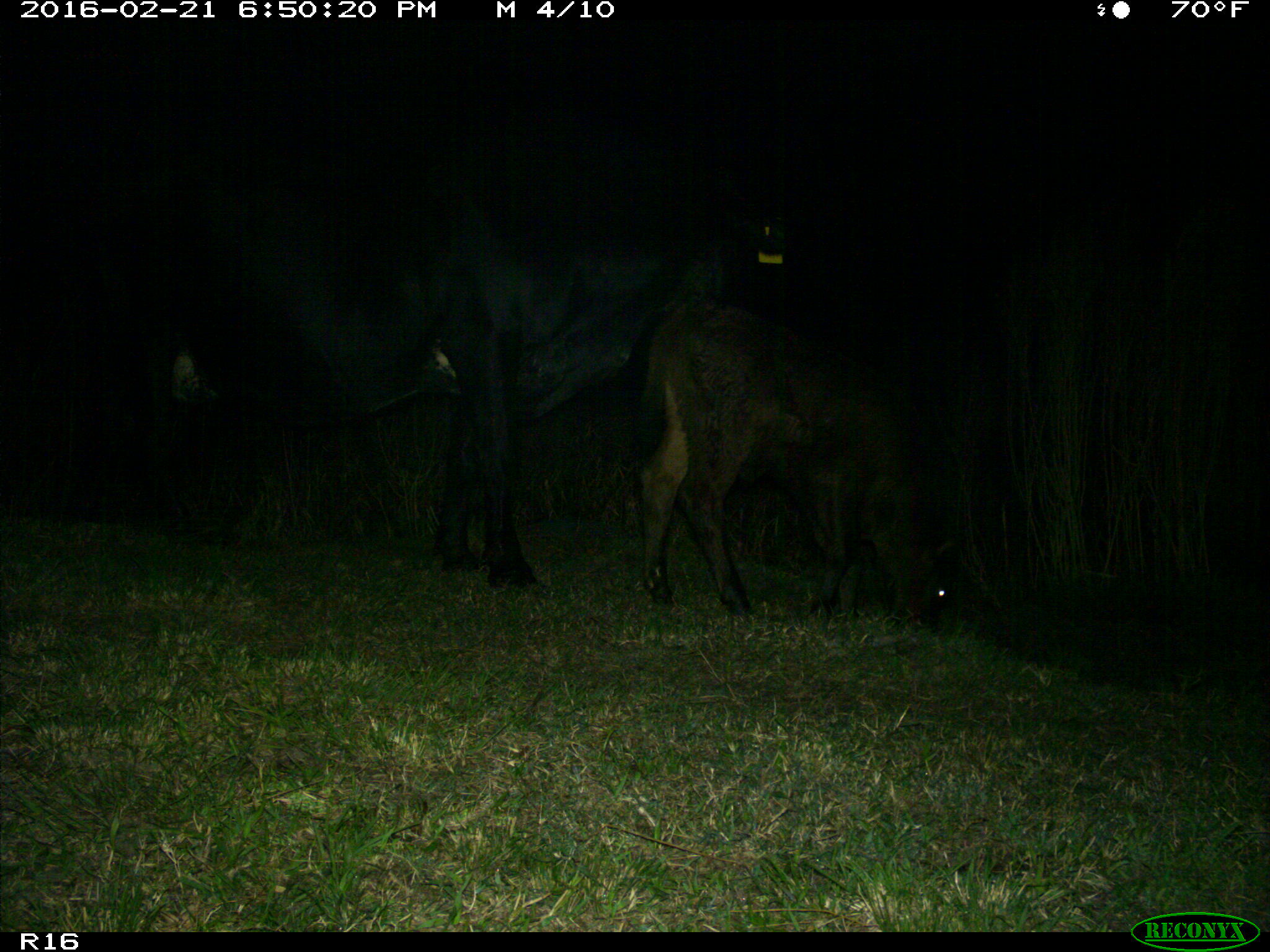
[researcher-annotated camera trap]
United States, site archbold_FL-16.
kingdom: Animalia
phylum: Chordata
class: Mammalia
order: Artiodactyla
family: Bovidae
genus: Bos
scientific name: Bos taurus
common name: domestic cow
Bos taurus (domestic cow).